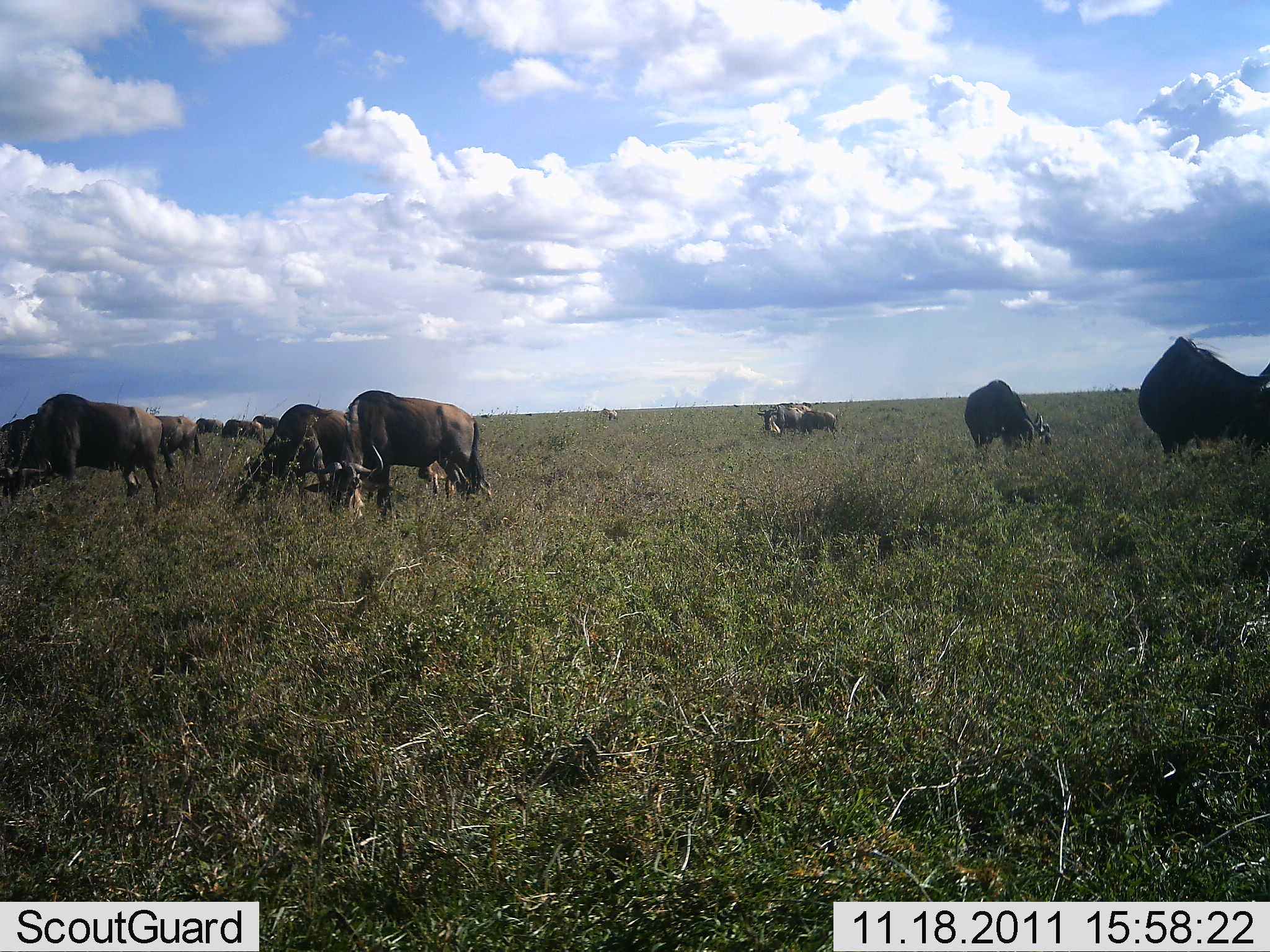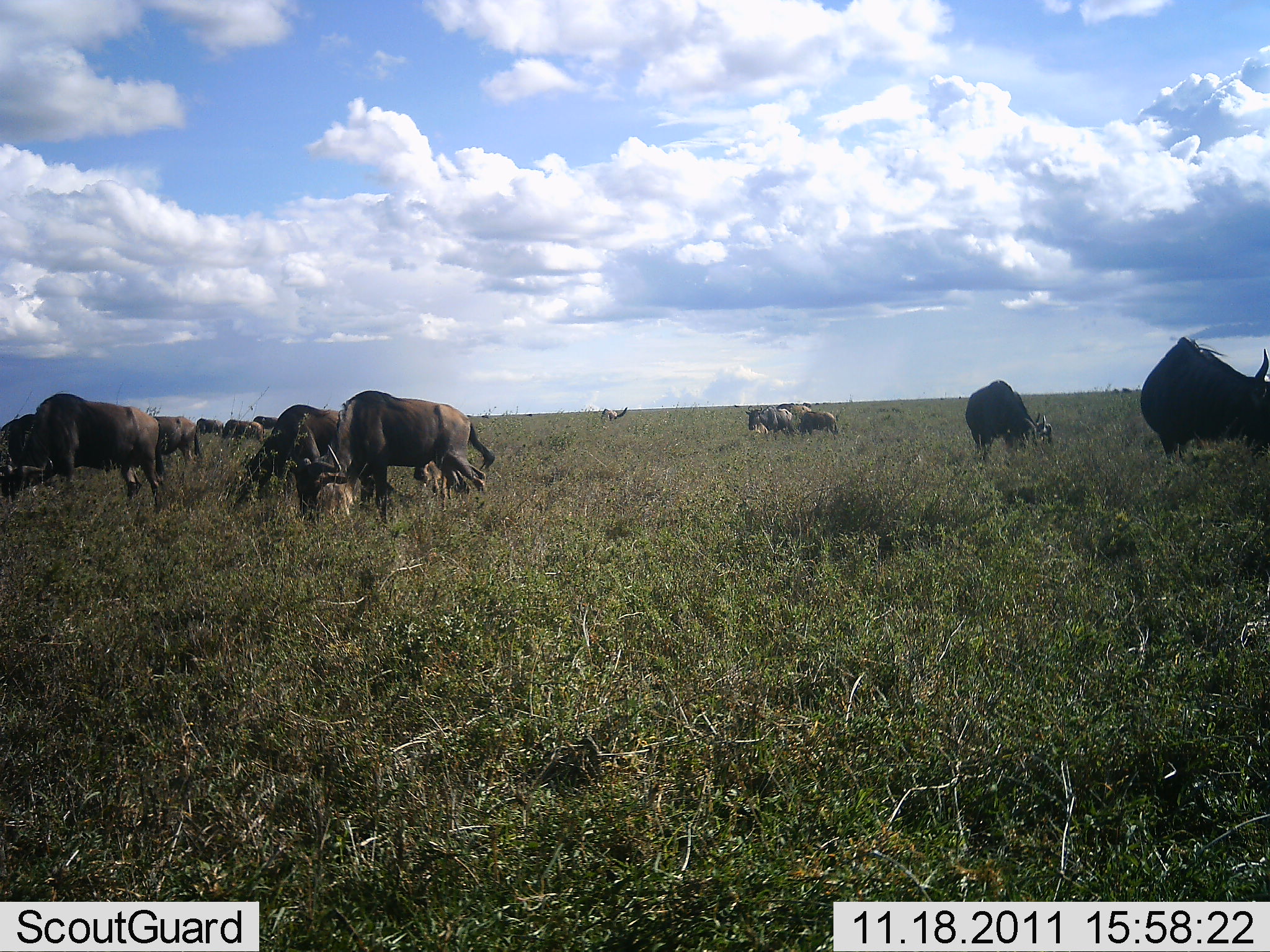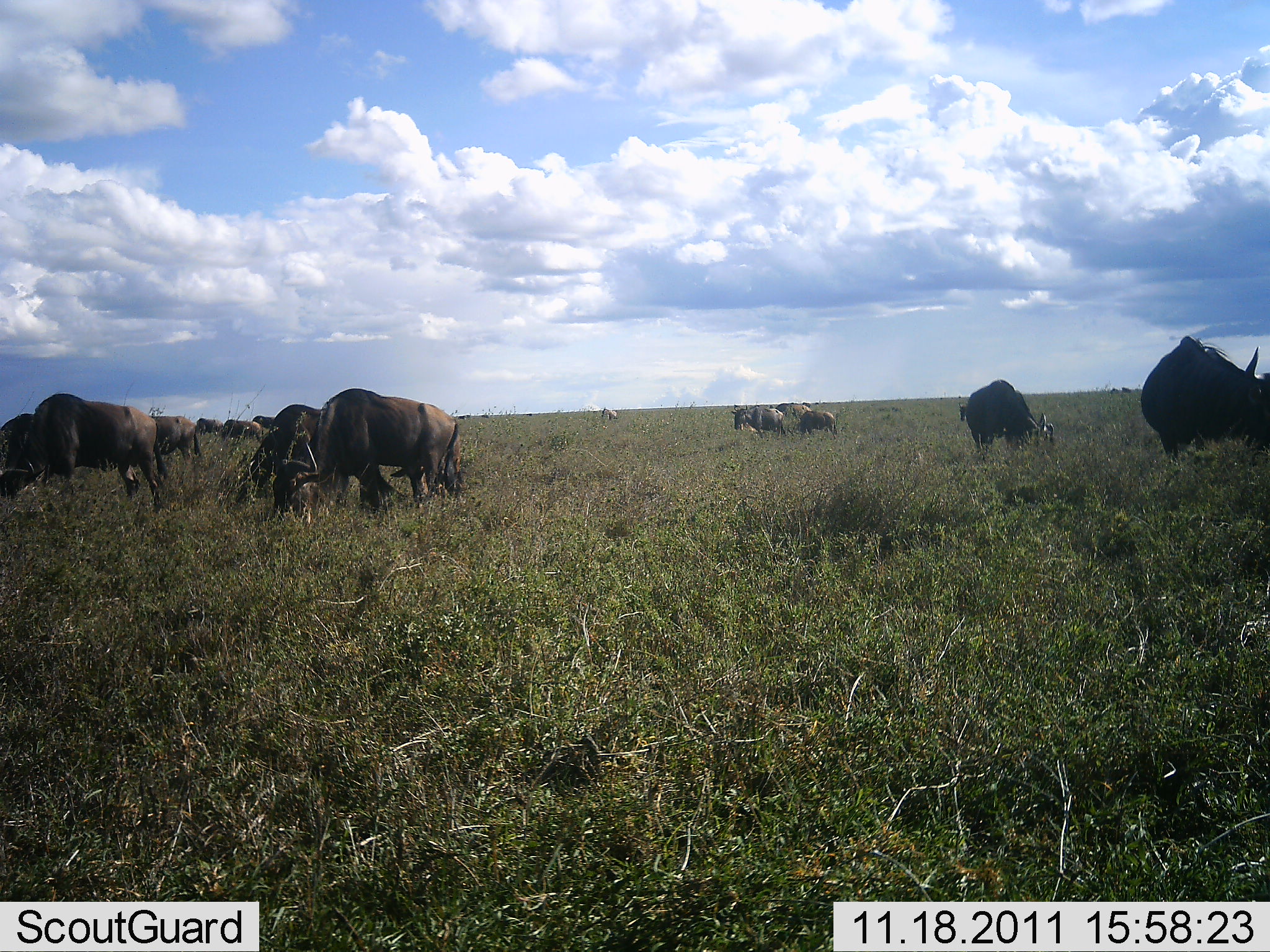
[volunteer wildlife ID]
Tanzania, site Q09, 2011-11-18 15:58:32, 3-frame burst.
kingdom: Animalia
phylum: Chordata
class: Mammalia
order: Artiodactyla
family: Bovidae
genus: Connochaetes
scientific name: Connochaetes taurinus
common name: blue wildebeest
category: wildebeest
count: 11-50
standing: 23%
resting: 0%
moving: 23%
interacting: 0%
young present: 0%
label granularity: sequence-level